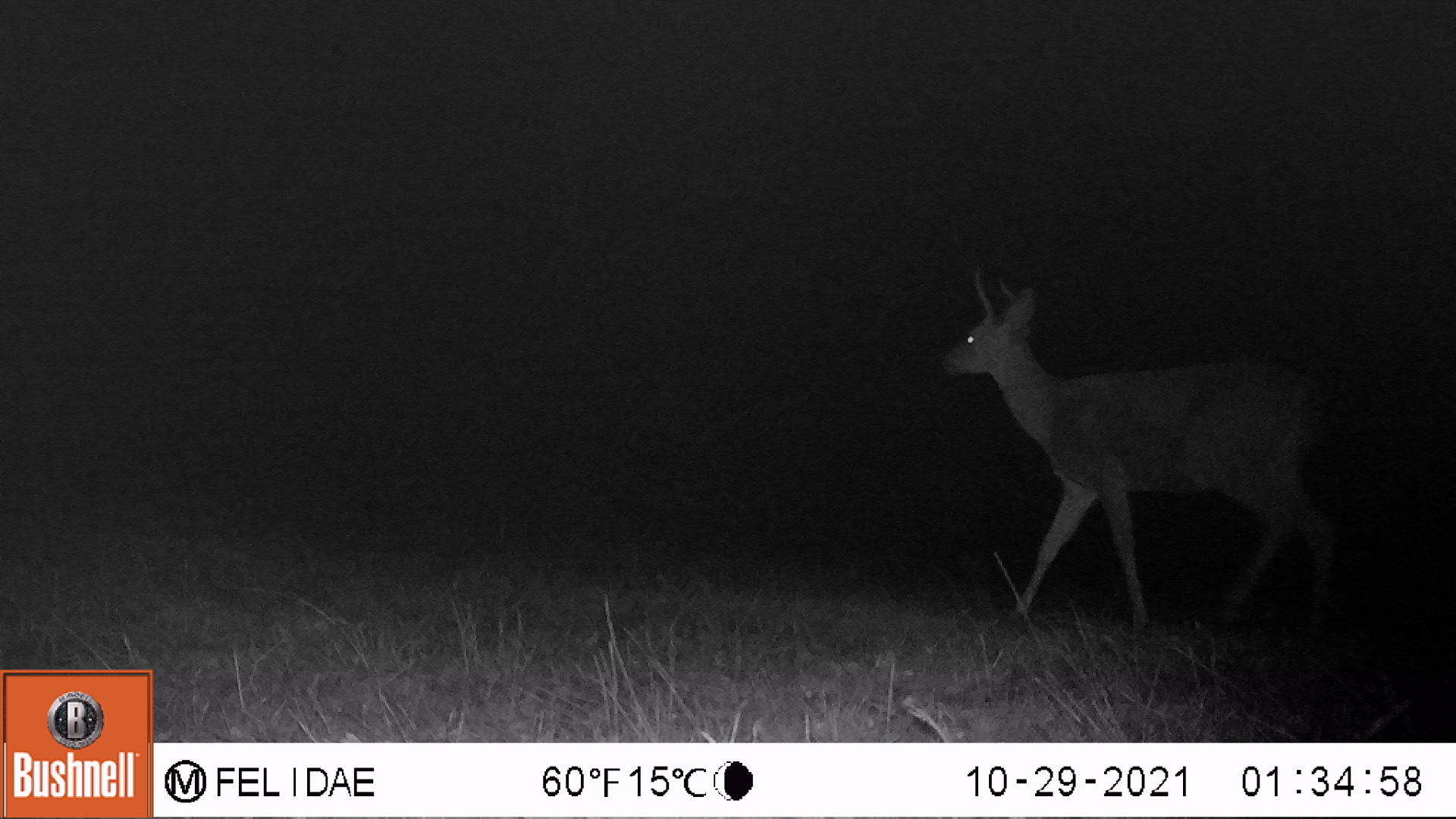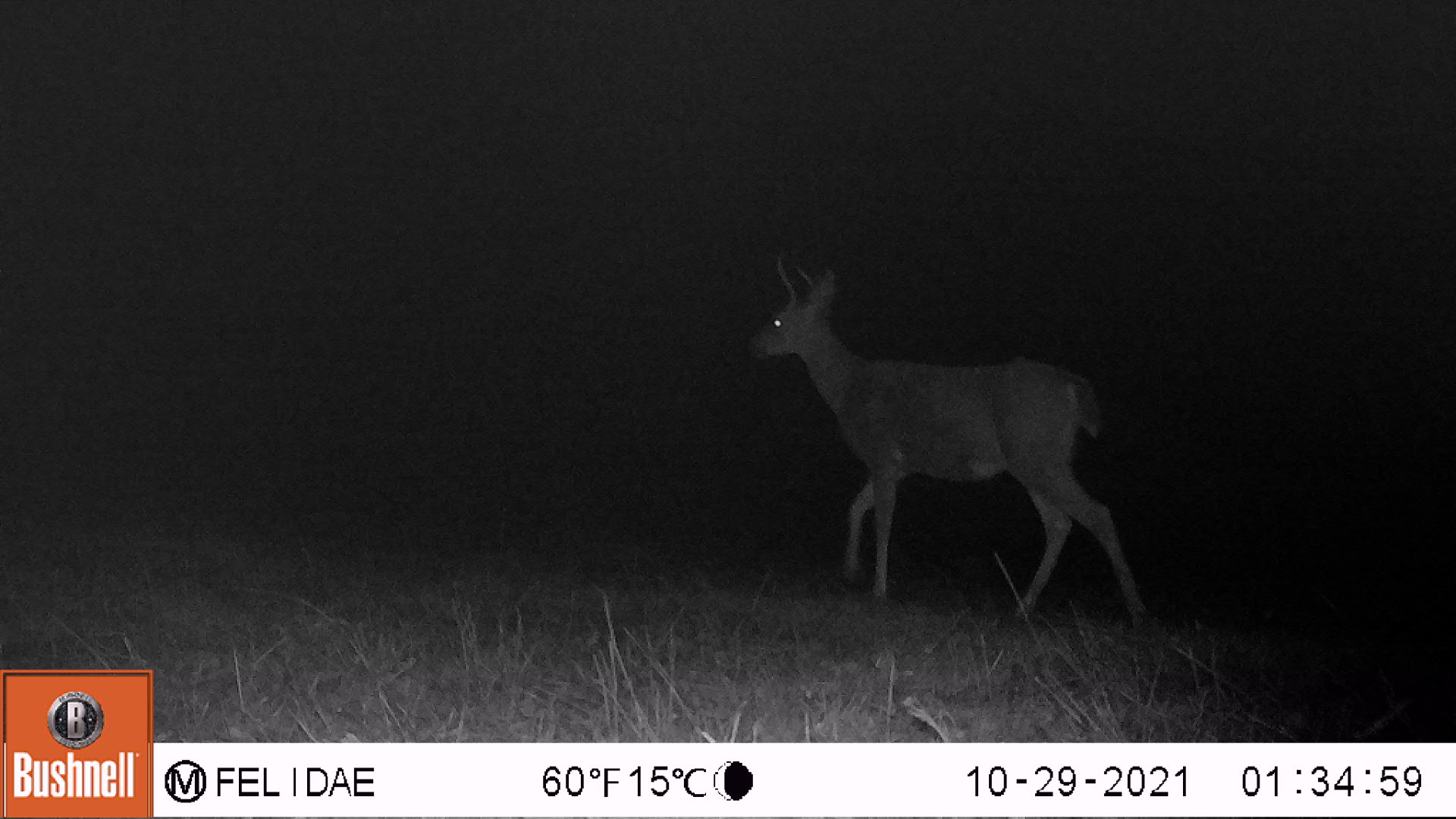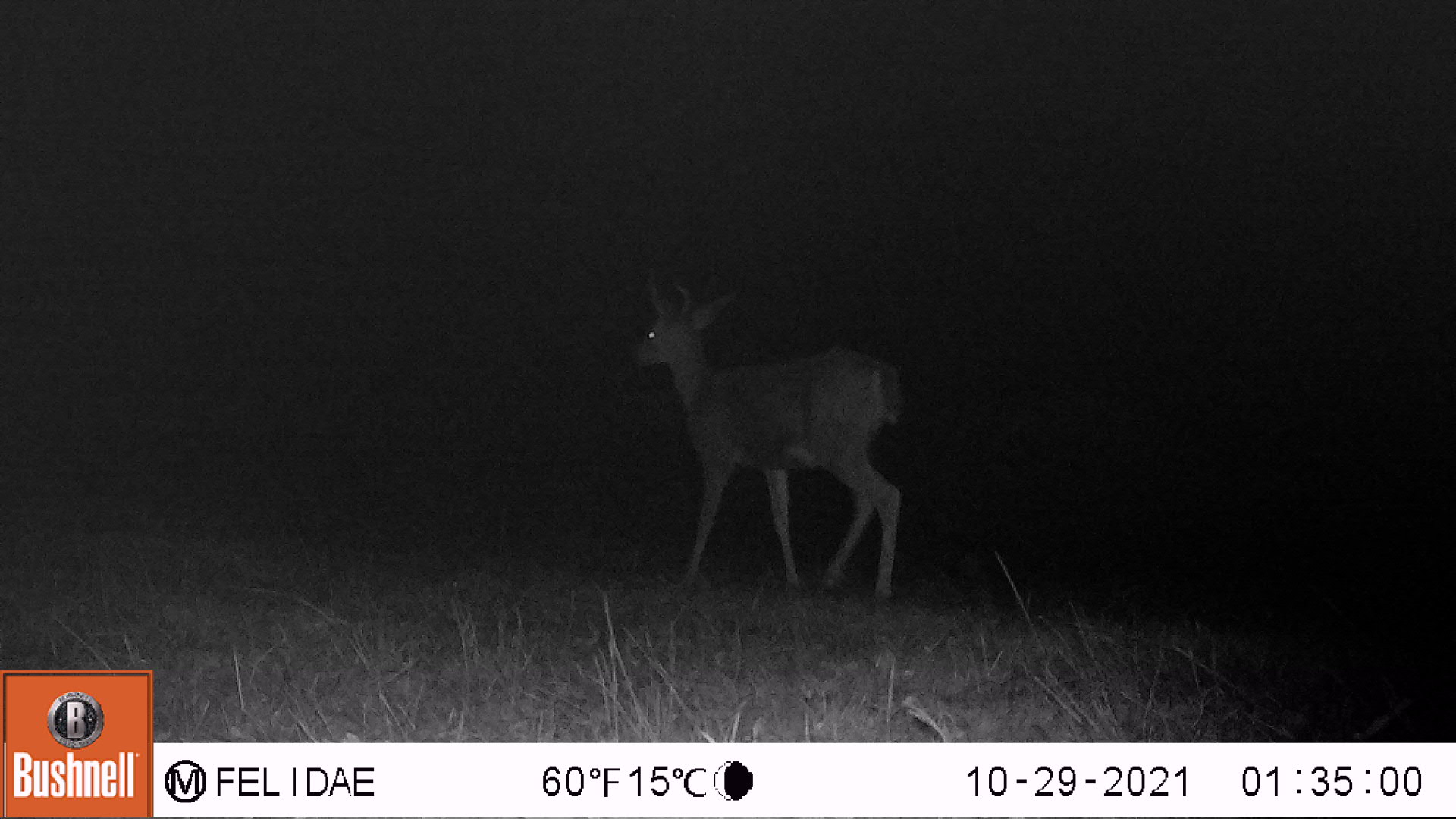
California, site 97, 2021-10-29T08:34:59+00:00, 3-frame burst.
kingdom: Animalia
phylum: Chordata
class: Mammalia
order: Artiodactyla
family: Cervidae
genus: Odocoileus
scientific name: Odocoileus hemionus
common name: mule deer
Mule deer (Odocoileus hemionus).